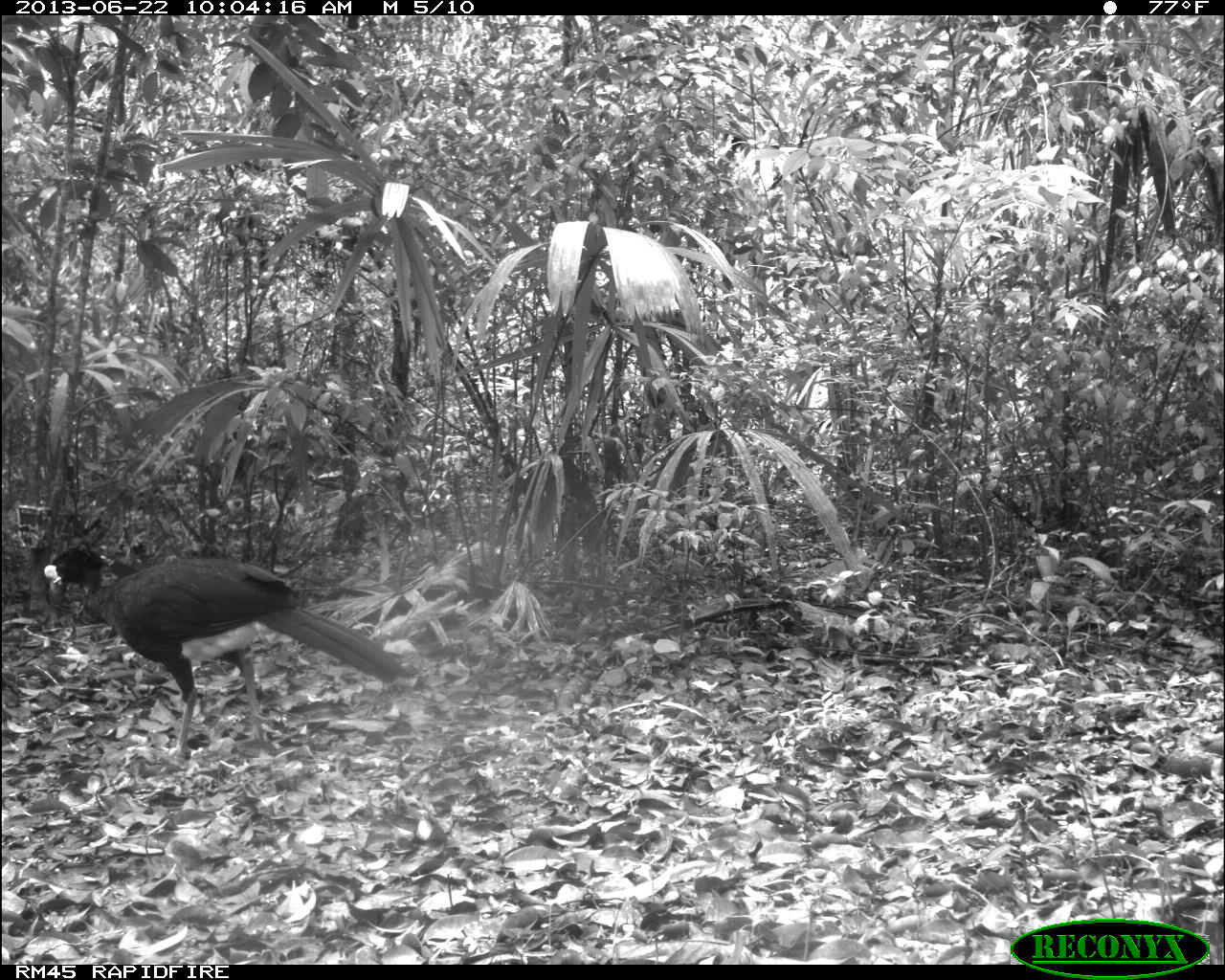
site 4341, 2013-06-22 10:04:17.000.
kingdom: Animalia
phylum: Chordata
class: Aves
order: Galliformes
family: Cracidae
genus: Crax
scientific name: Crax rubra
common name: great curassow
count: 1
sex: male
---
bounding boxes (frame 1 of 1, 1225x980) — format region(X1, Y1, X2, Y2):
crax rubra: region(38, 540, 413, 761)